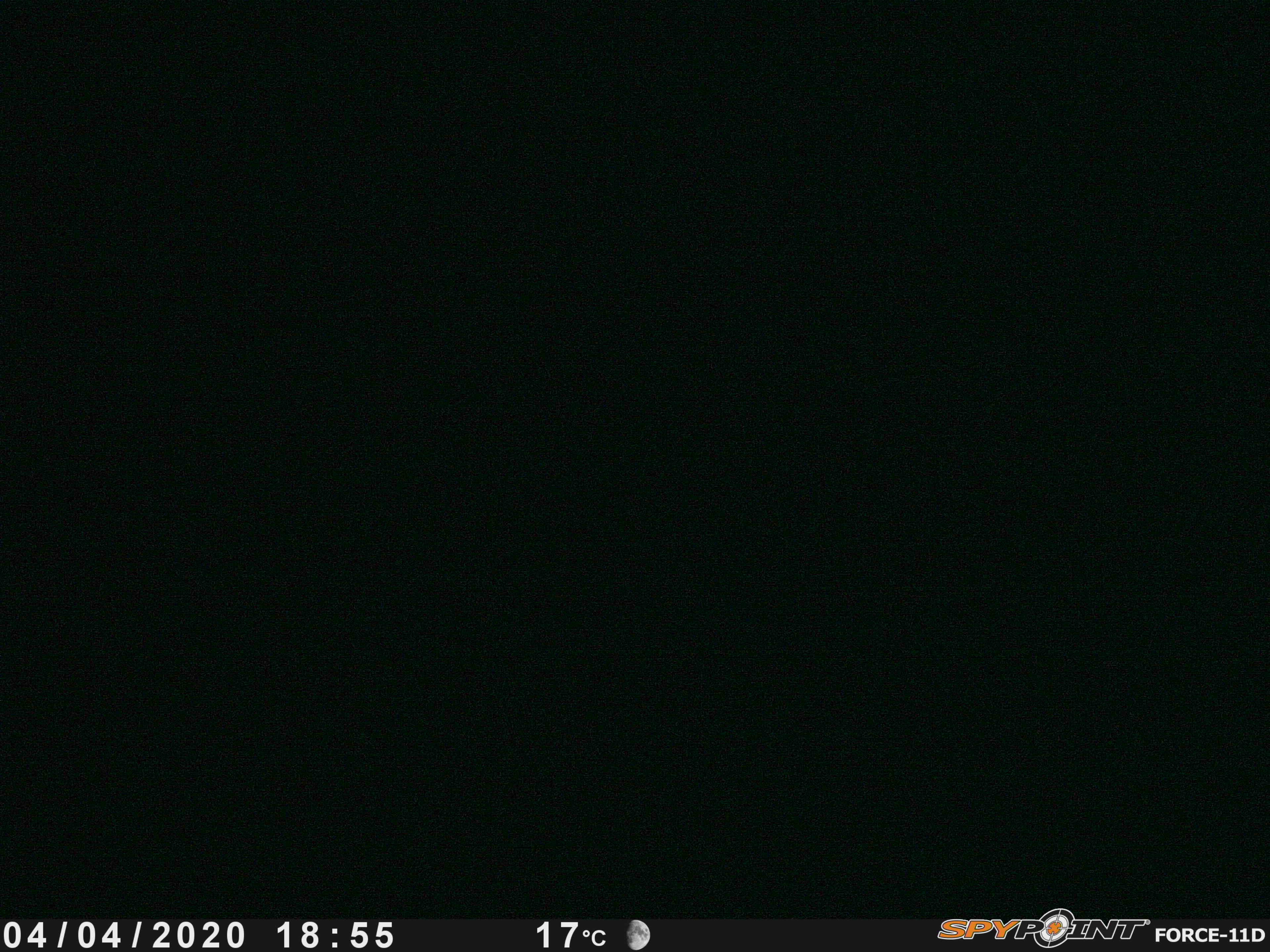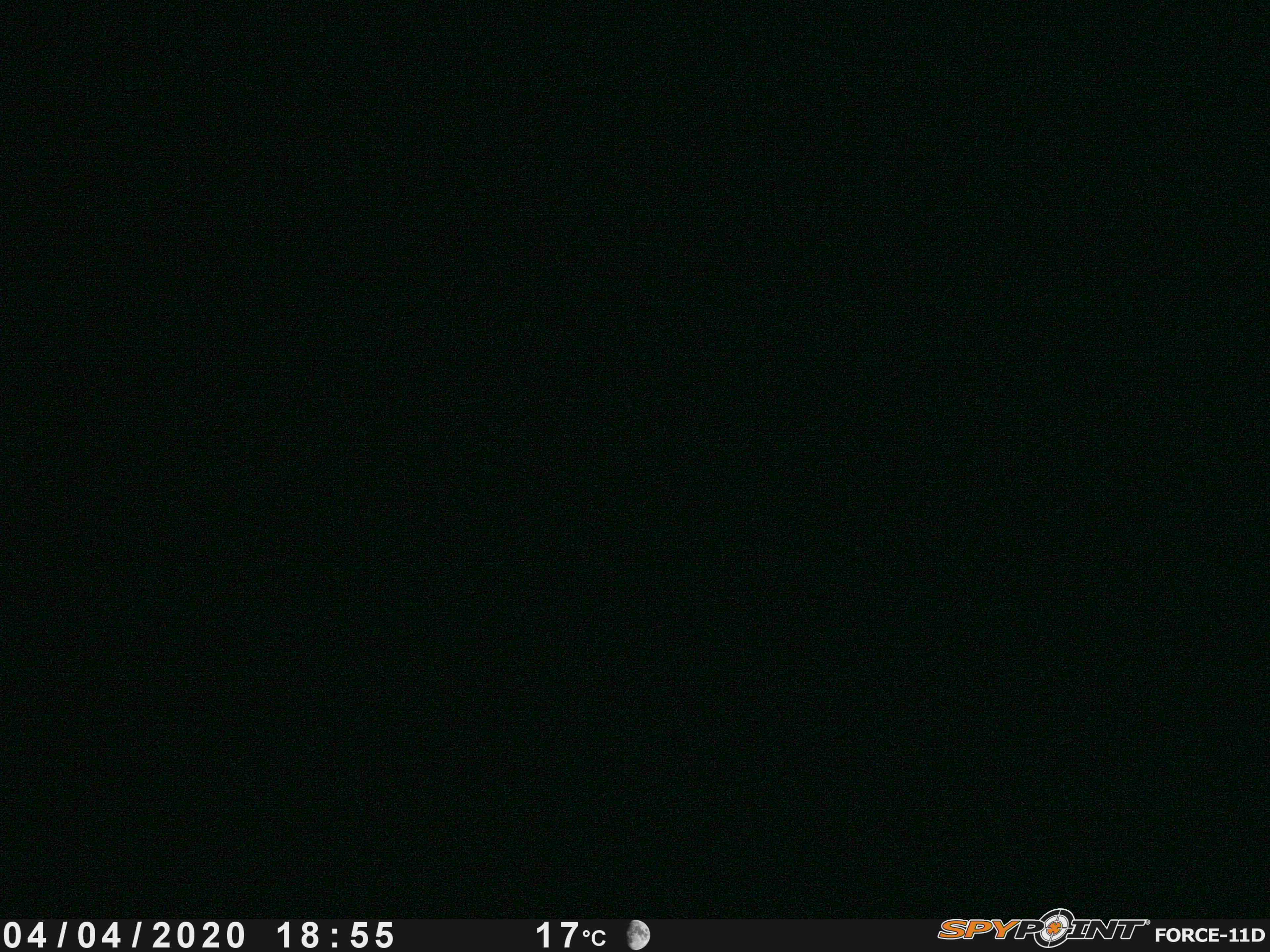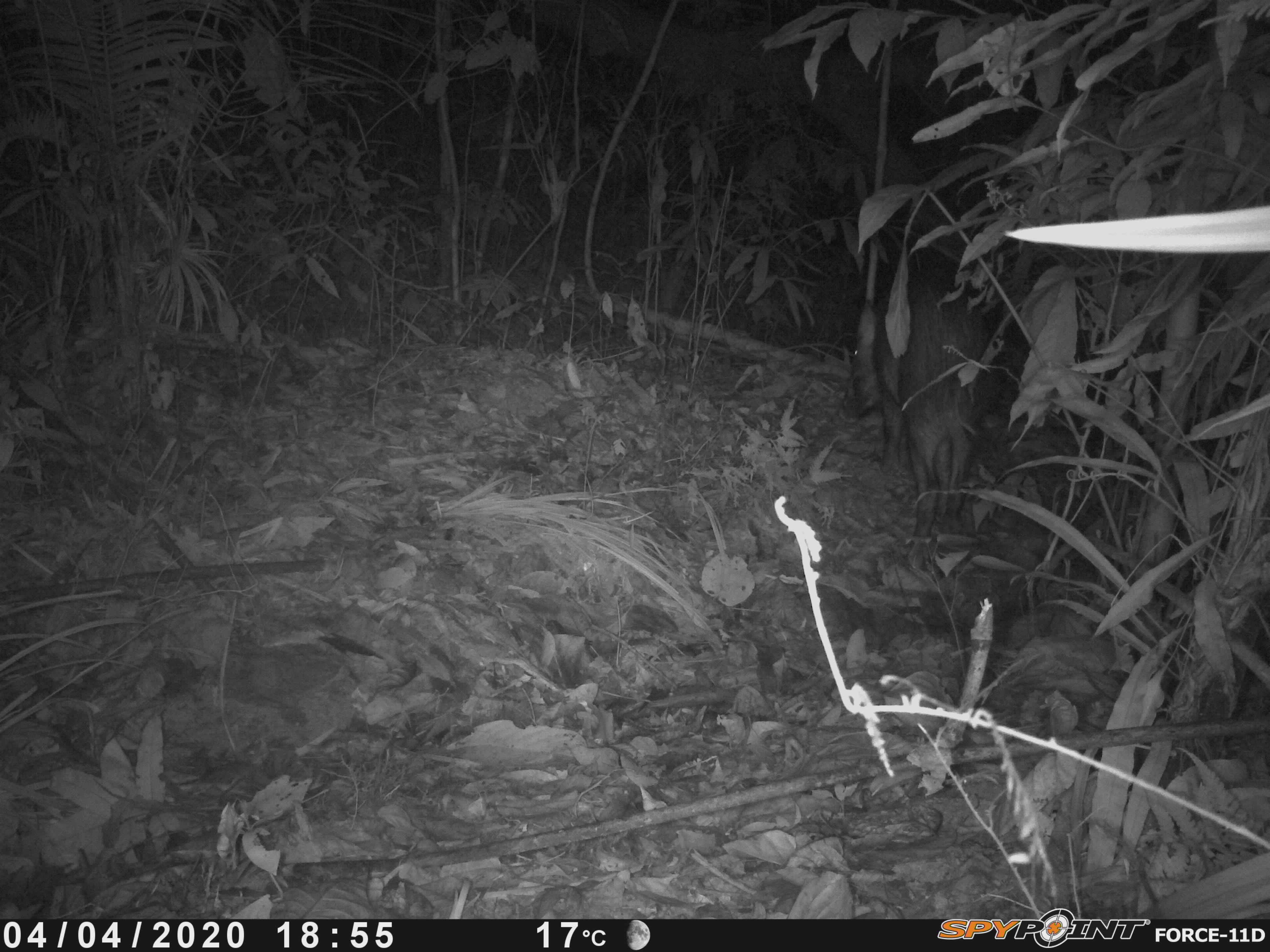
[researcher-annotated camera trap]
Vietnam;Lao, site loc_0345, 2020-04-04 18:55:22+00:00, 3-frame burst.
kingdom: Animalia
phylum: Chordata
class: Mammalia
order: Artiodactyla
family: Suidae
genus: Sus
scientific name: Sus scrofa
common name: eurasian wild pig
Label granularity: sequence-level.